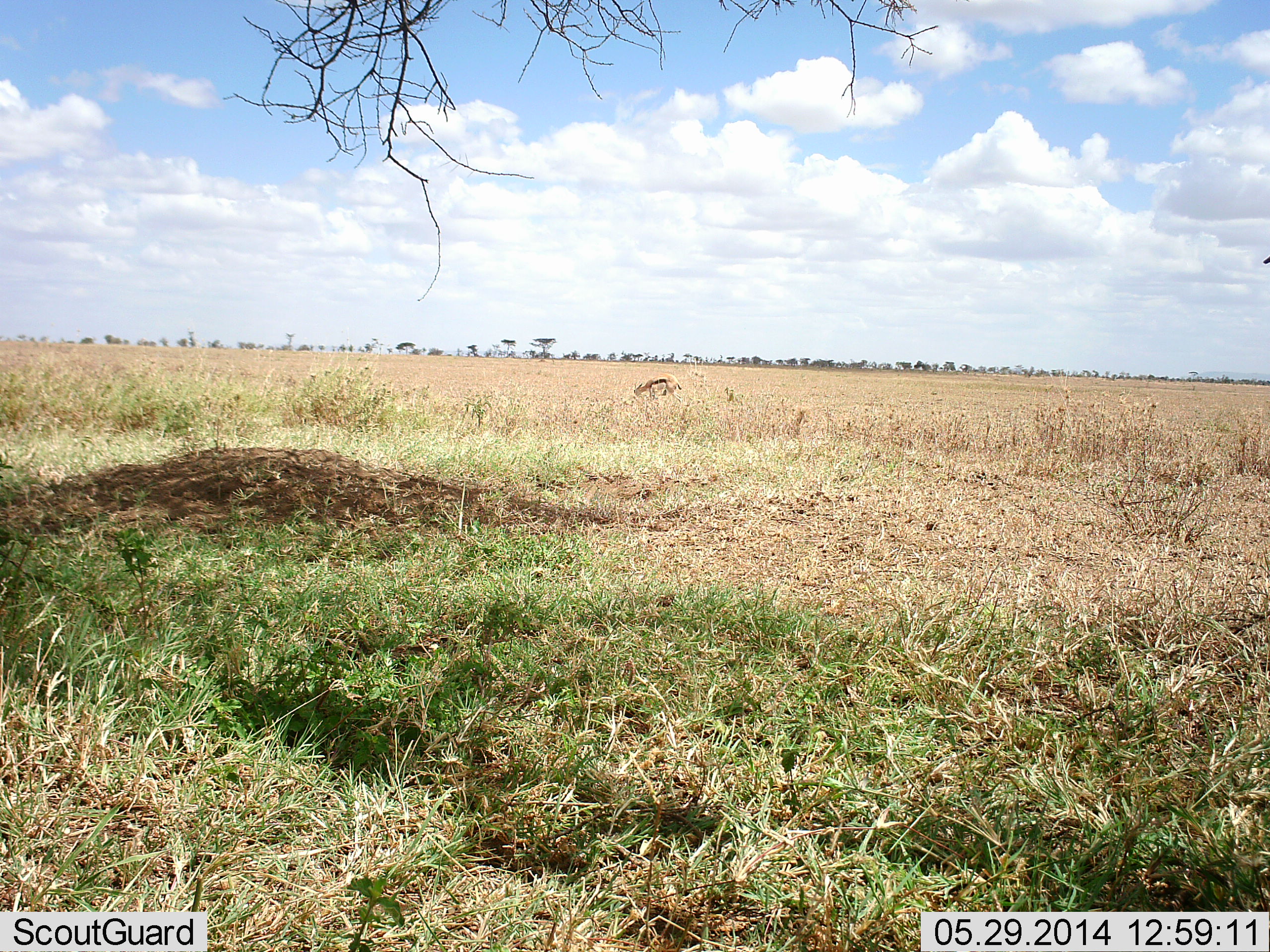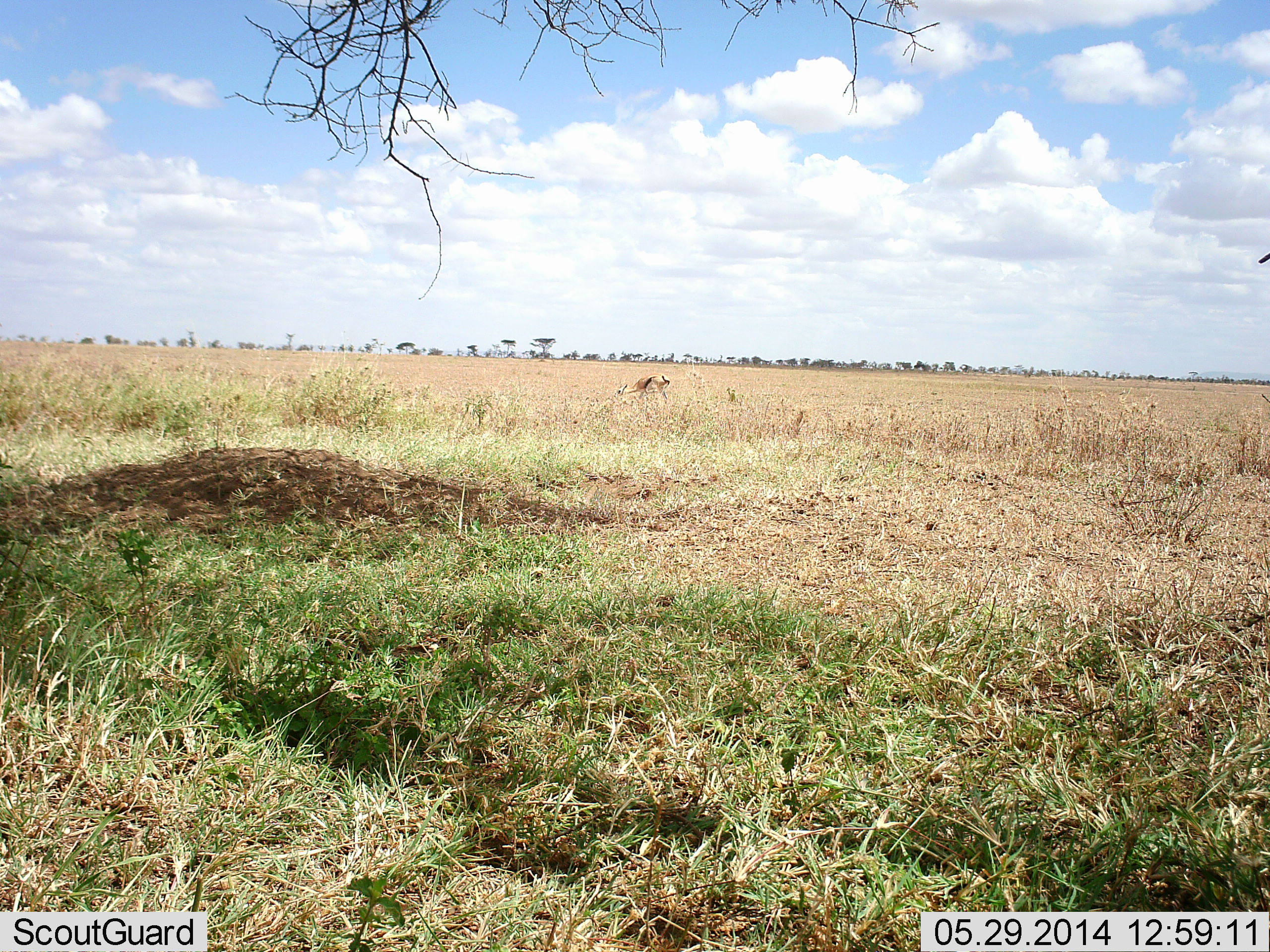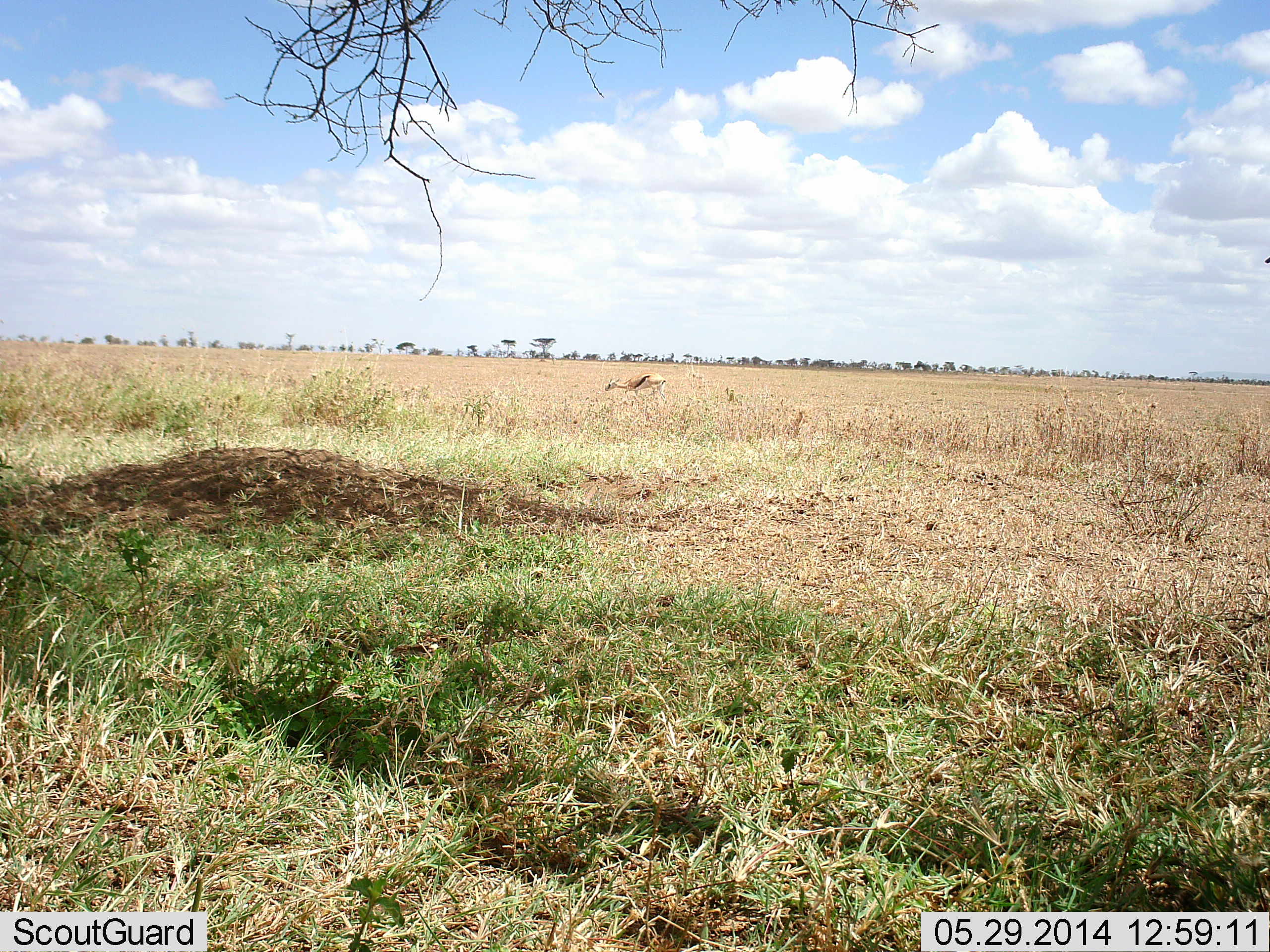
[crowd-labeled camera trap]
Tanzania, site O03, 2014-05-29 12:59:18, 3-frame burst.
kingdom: Animalia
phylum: Chordata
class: Mammalia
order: Artiodactyla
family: Bovidae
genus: Eudorcas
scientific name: Eudorcas thomsonii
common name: thomson's gazelle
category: gazellethomsons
Gazellethomsons (thomson's gazelle) (Eudorcas thomsonii), count 1. Behavior (volunteer vote fractions): standing 10%, resting 0%, moving 60%, interacting 0%. Young present (vote fraction): 0%. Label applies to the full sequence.